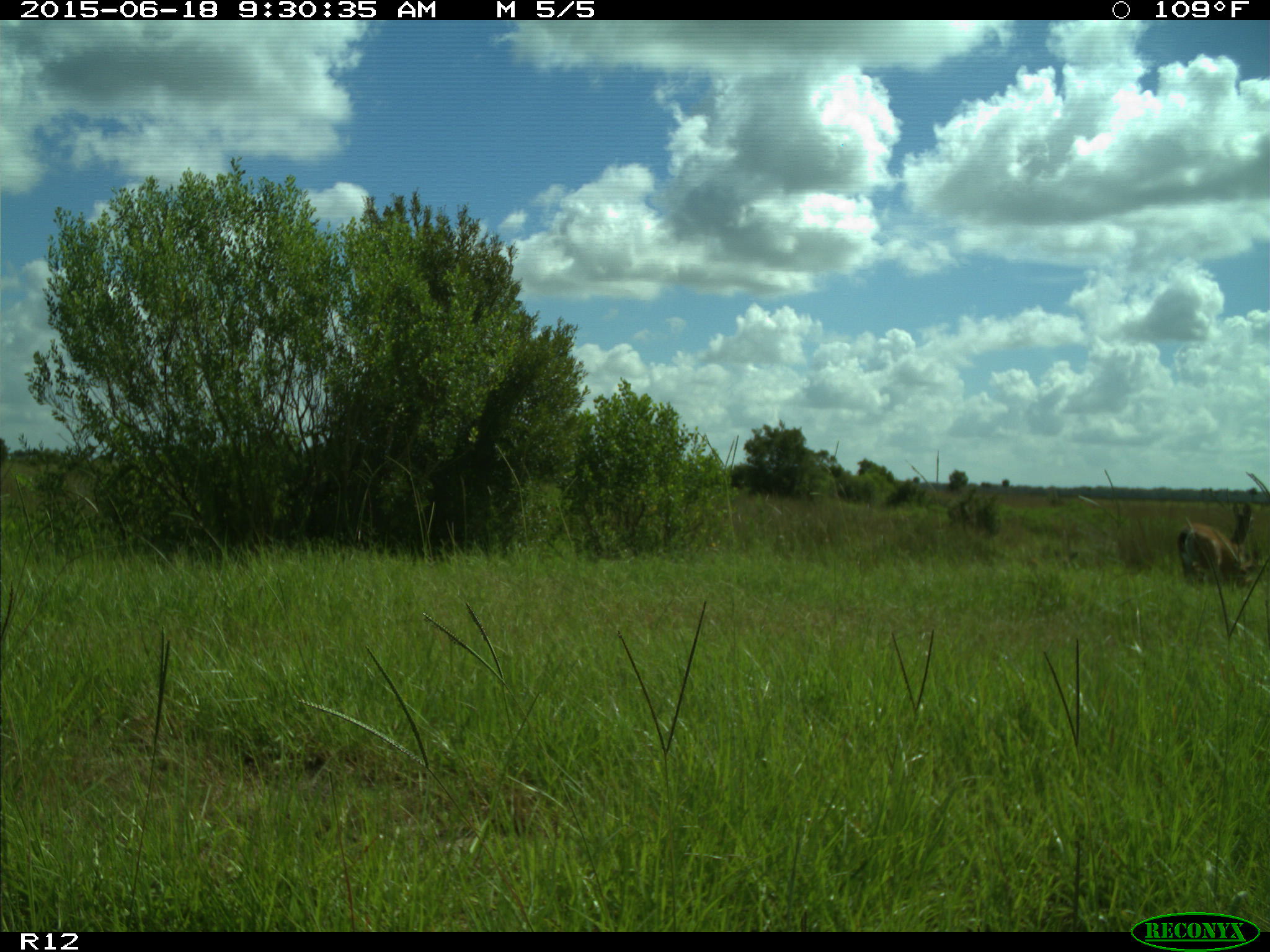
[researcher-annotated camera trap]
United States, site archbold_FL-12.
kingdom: Animalia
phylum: Chordata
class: Mammalia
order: Artiodactyla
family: Cervidae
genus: Odocoileus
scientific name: Odocoileus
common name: deer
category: unidentified deer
Unidentified deer (deer) (Odocoileus).